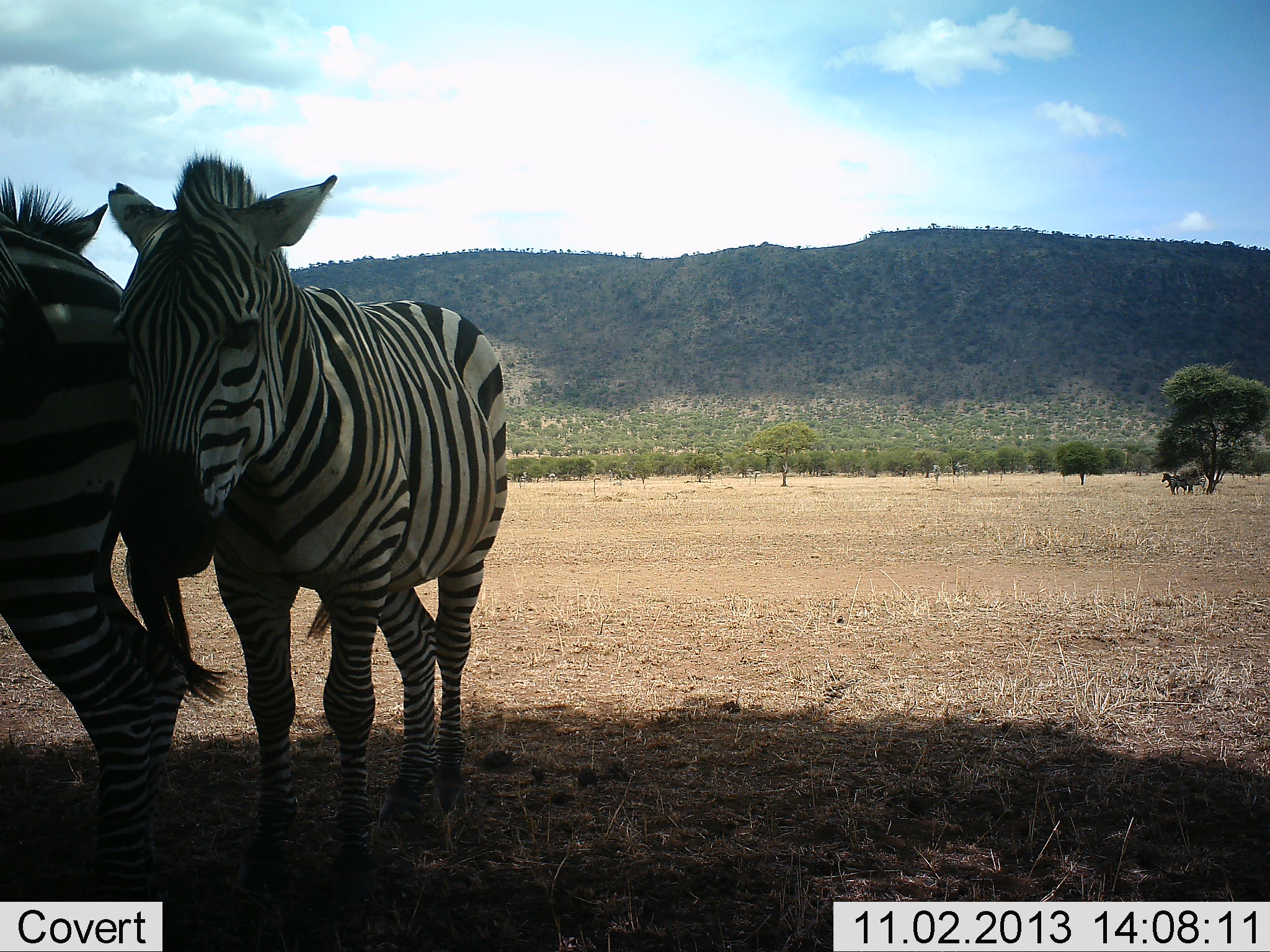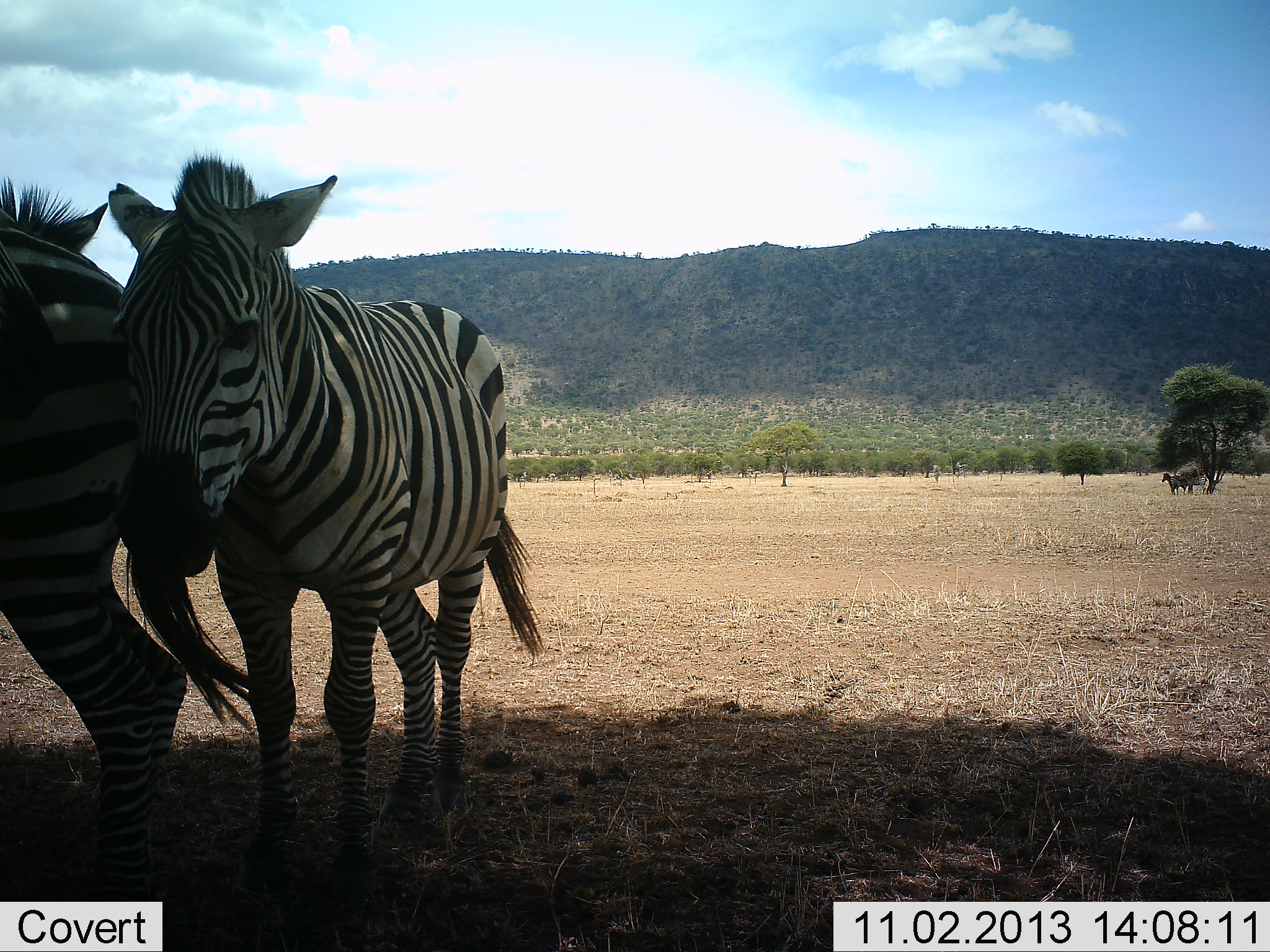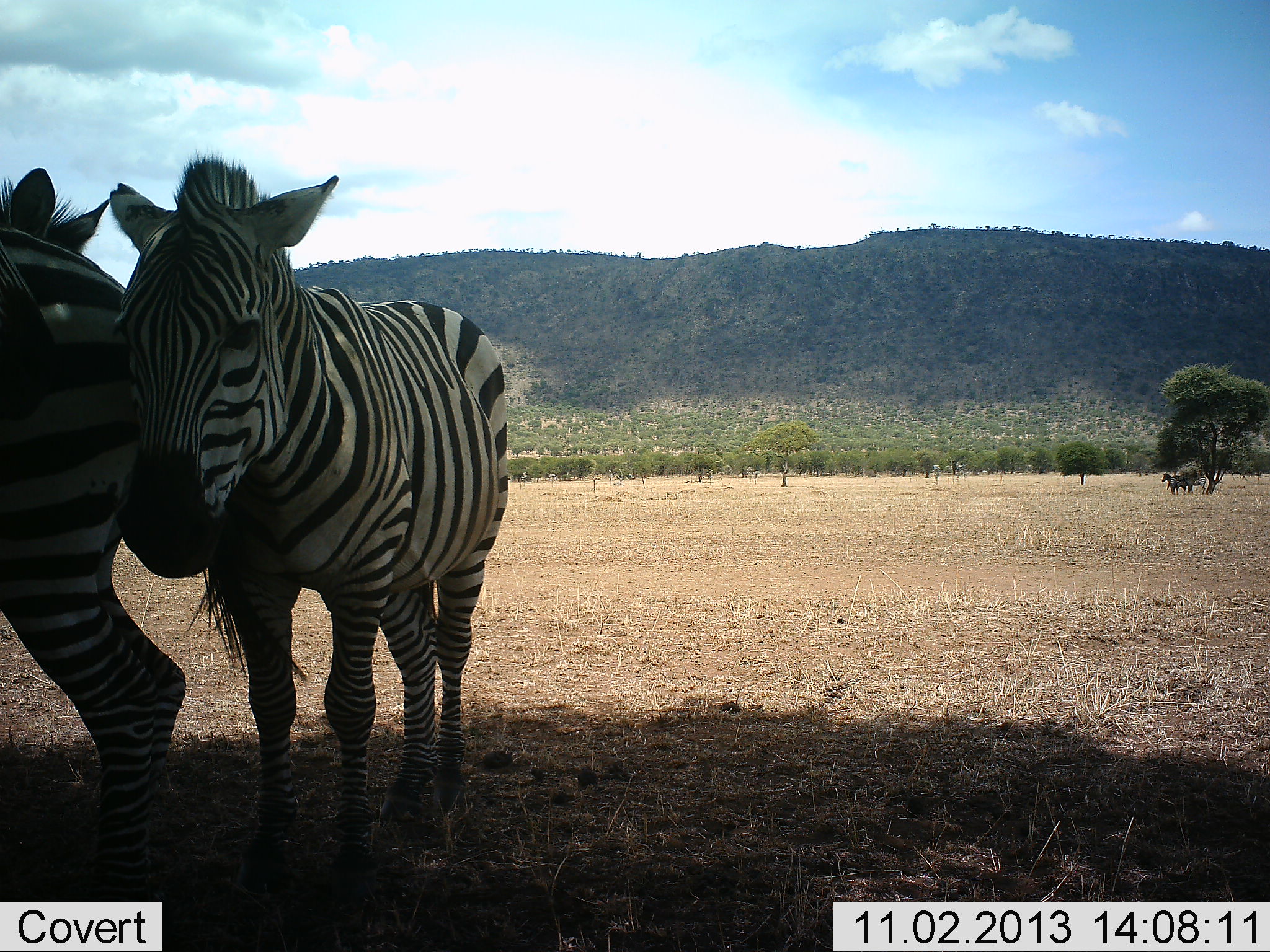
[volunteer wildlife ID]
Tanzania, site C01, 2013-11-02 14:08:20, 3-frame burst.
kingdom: Animalia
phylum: Chordata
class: Mammalia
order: Perissodactyla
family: Equidae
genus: Equus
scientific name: Equus quagga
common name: plains zebra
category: zebra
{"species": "zebra (plains zebra) (Equus quagga)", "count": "4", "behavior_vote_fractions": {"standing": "100%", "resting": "20%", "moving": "0%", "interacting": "10%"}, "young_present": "0%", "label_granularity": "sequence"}